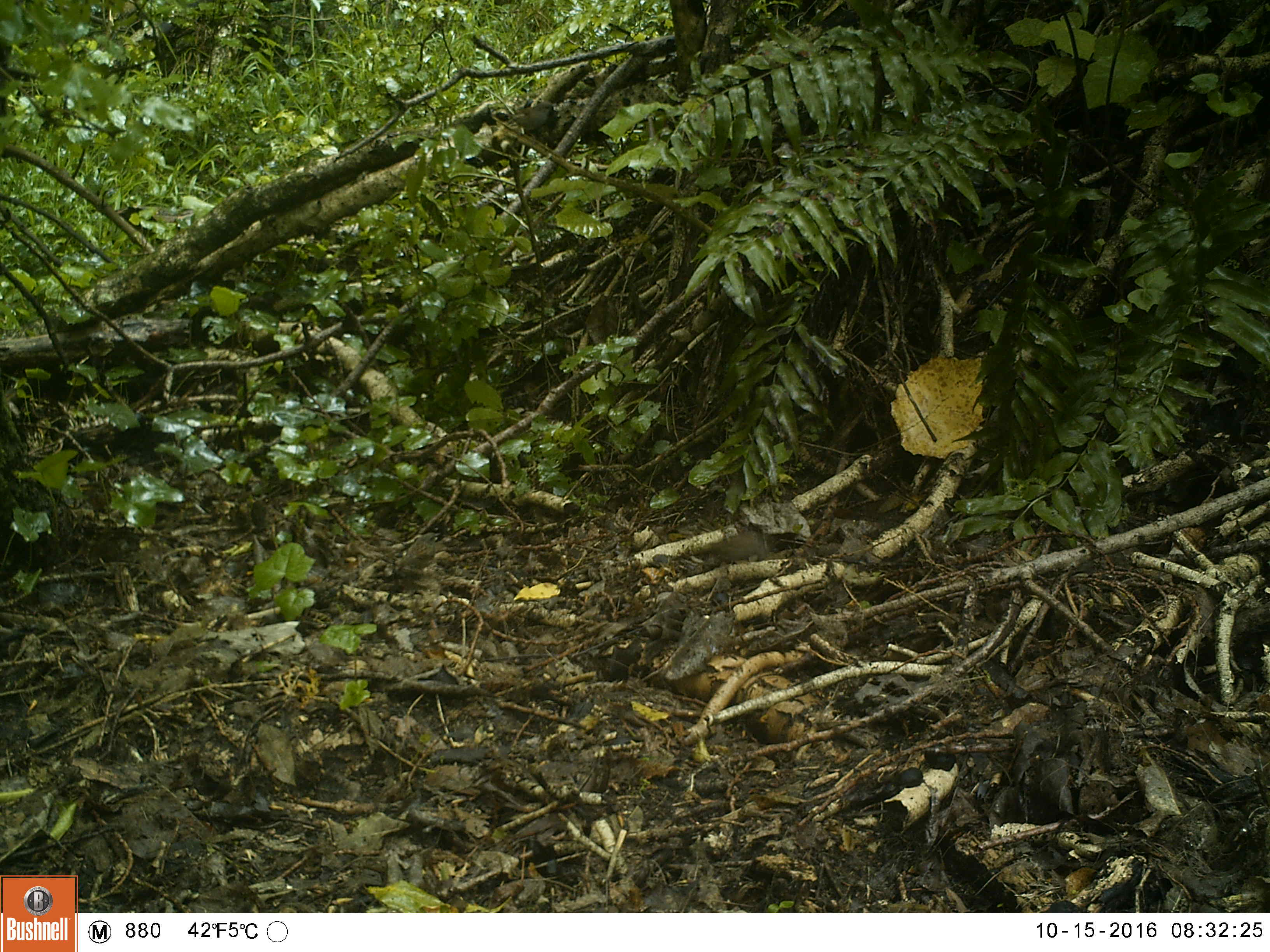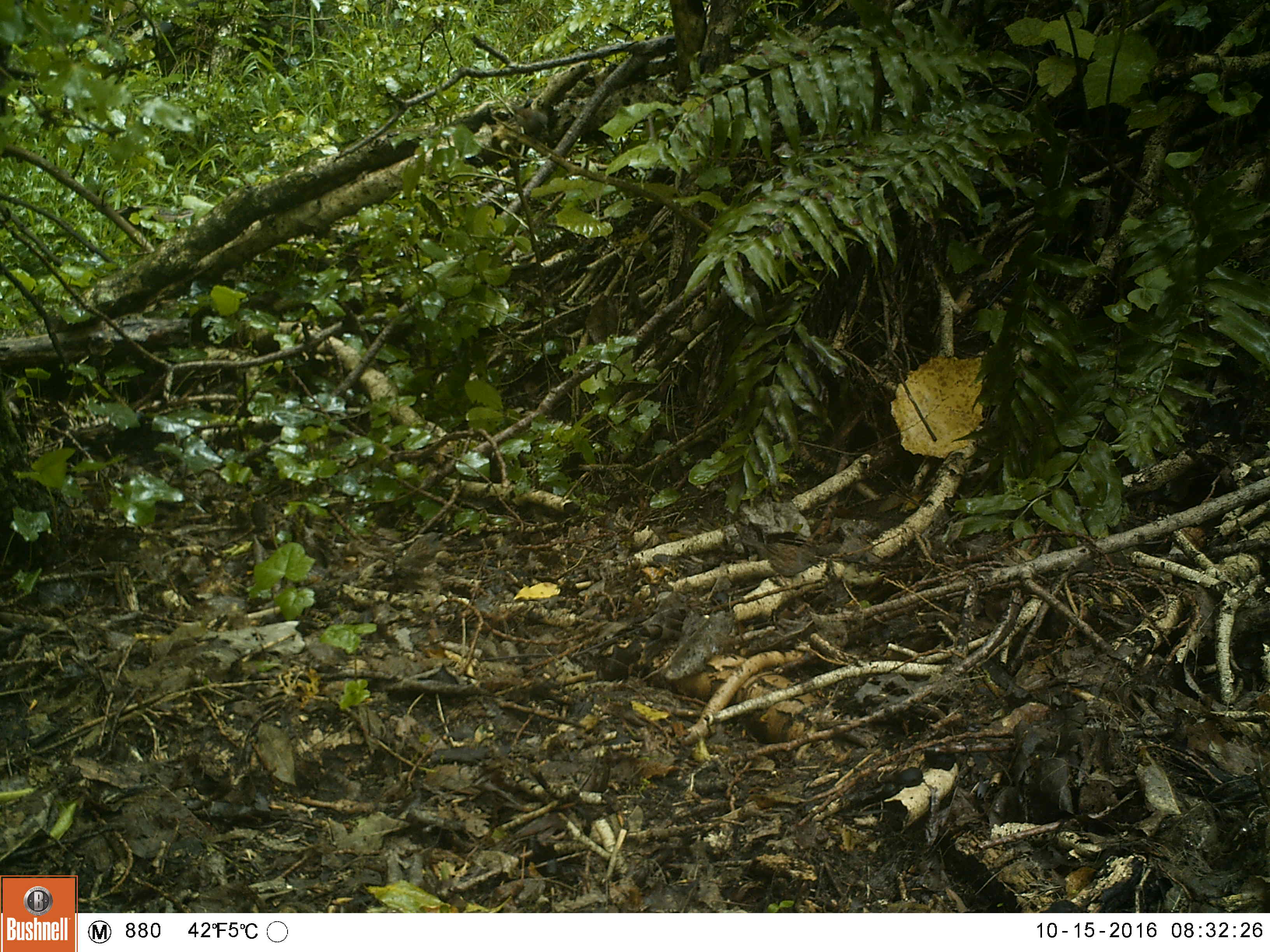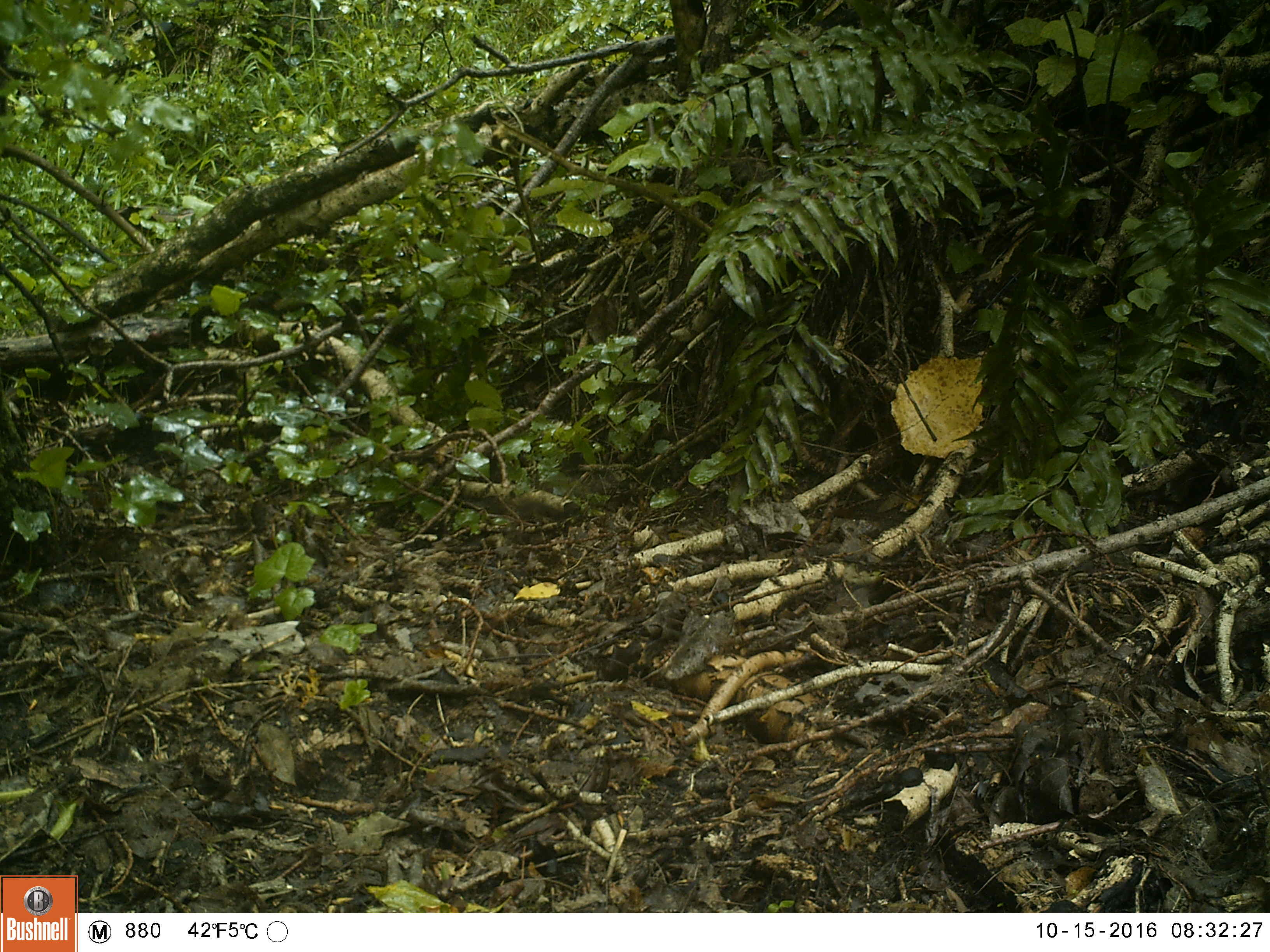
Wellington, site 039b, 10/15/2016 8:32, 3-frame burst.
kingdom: Animalia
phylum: Chordata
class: Aves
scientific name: Aves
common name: bird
Bird (Aves).